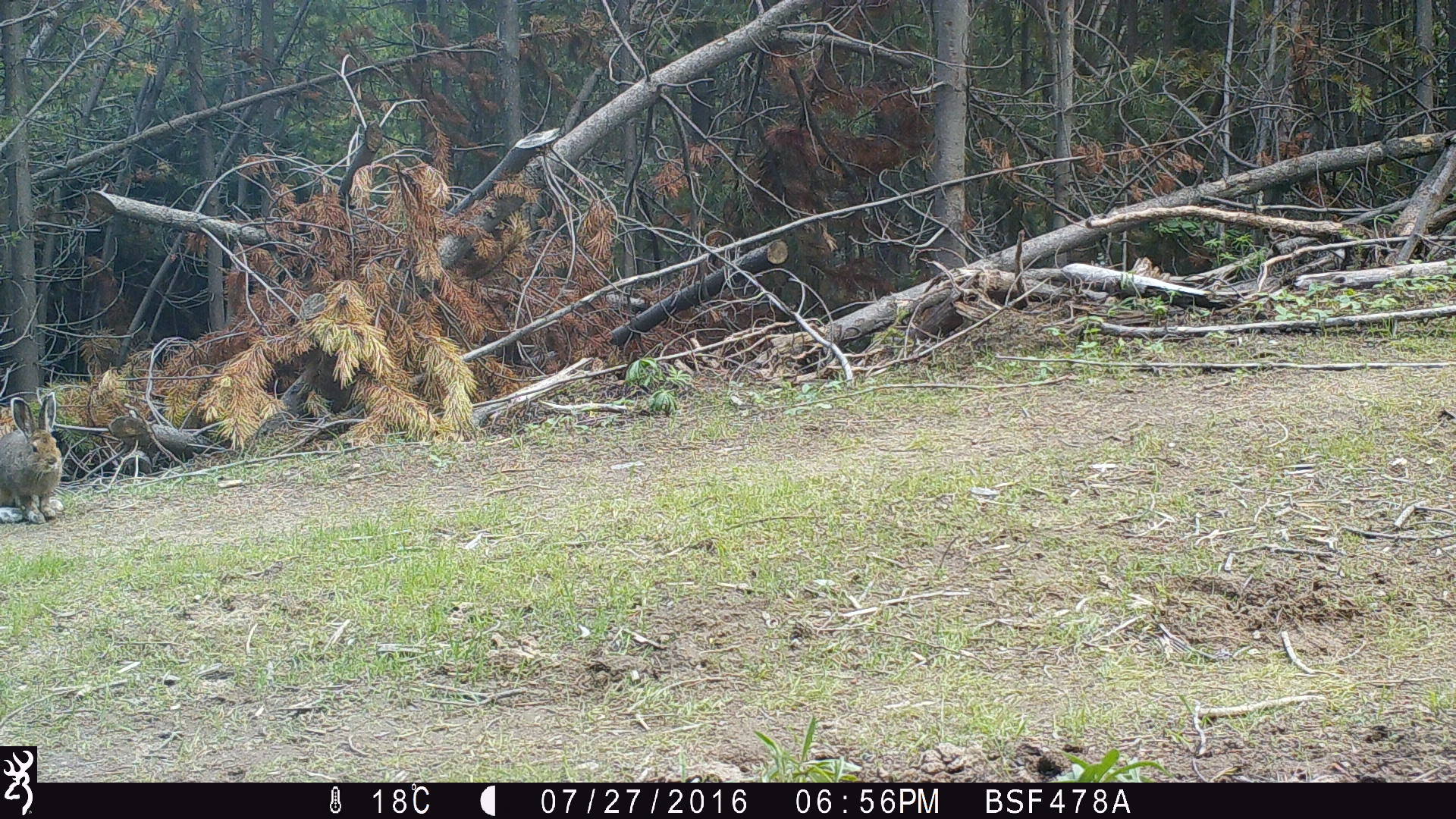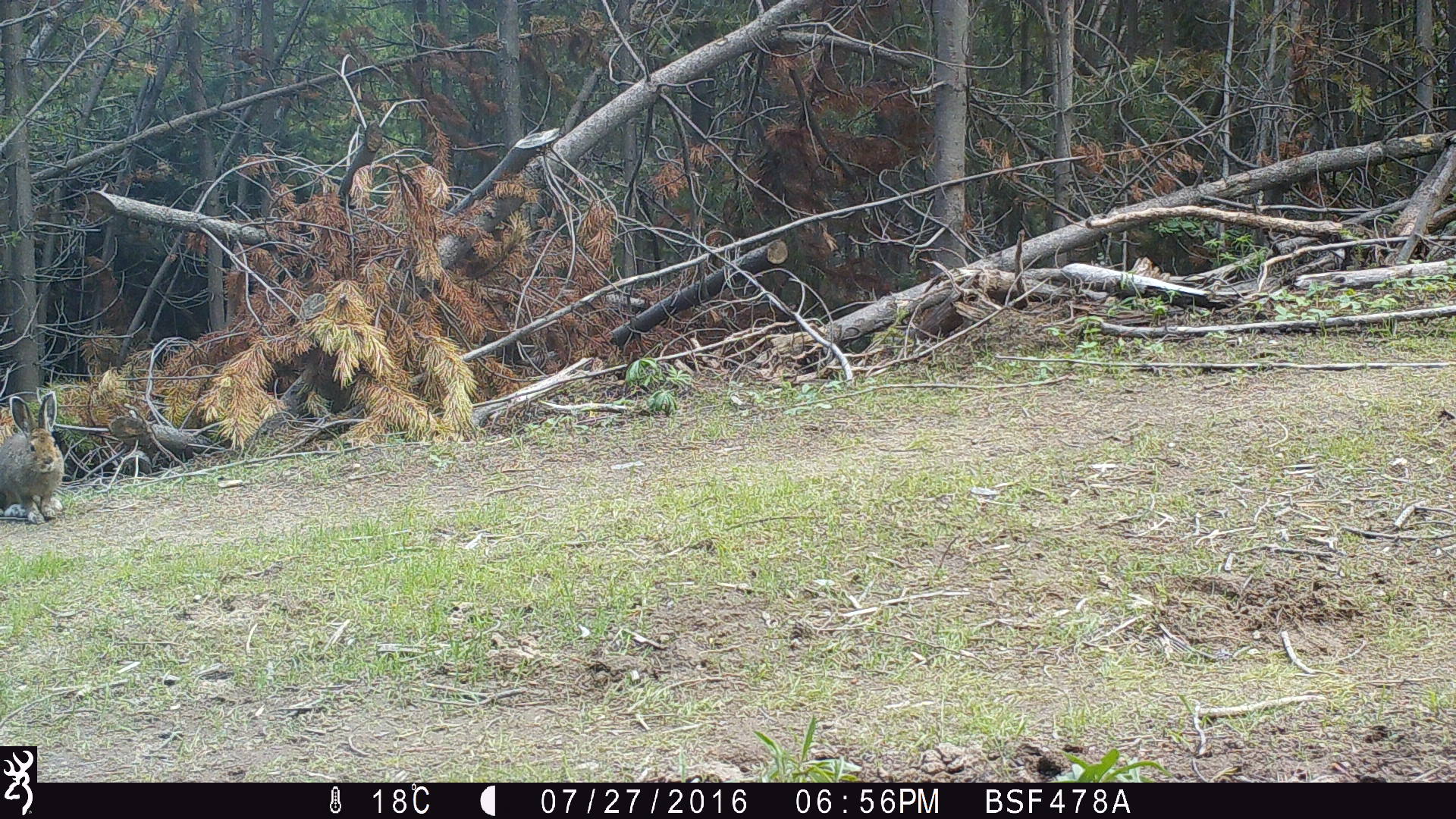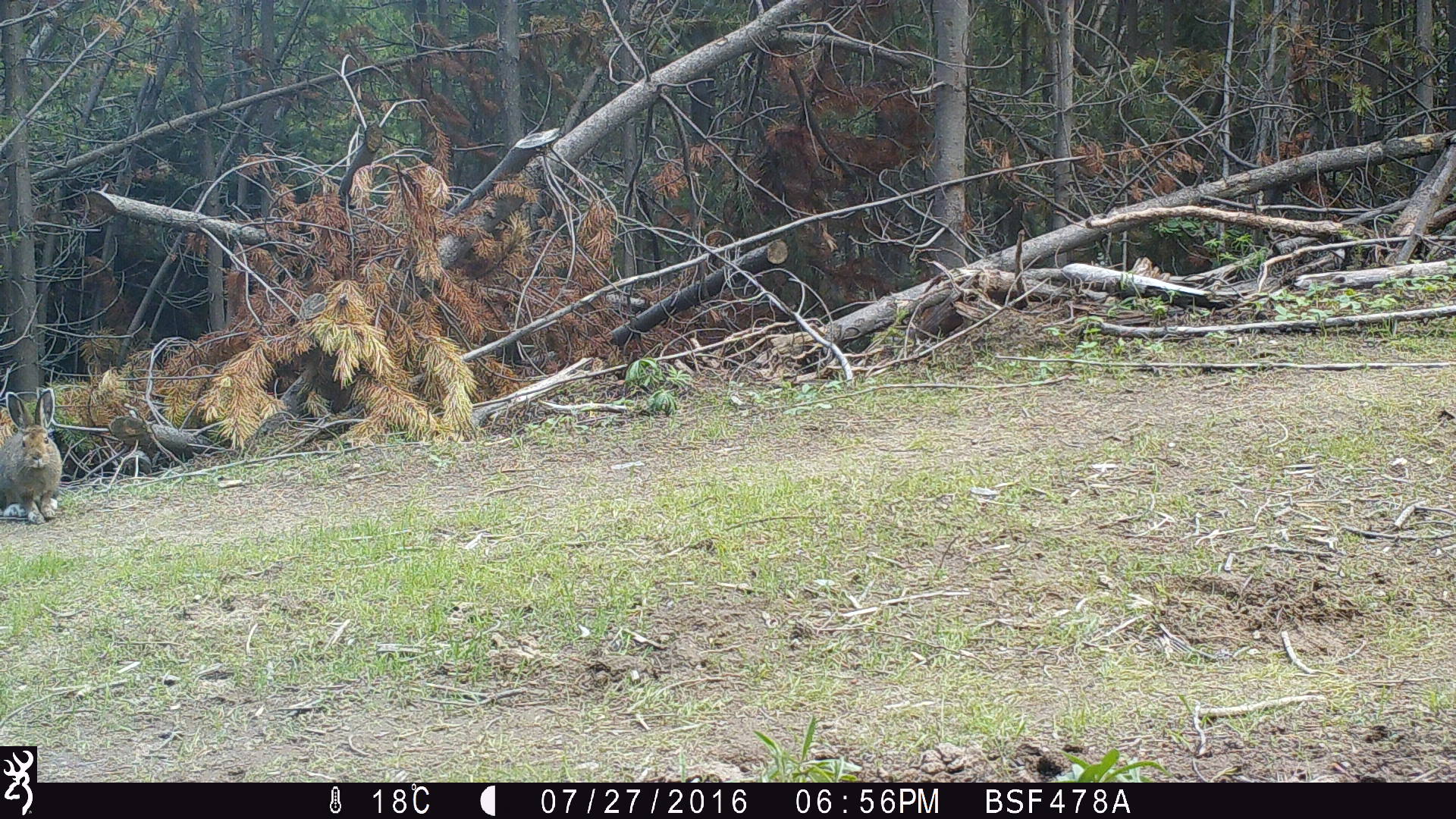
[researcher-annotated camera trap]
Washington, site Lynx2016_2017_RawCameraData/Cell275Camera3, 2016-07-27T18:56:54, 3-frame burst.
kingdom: Animalia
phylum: Chordata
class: Mammalia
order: Lagomorpha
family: Leporidae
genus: Lepus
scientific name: Lepus americanus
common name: snowshoe hare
Lepus americanus (snowshoe hare). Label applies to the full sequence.